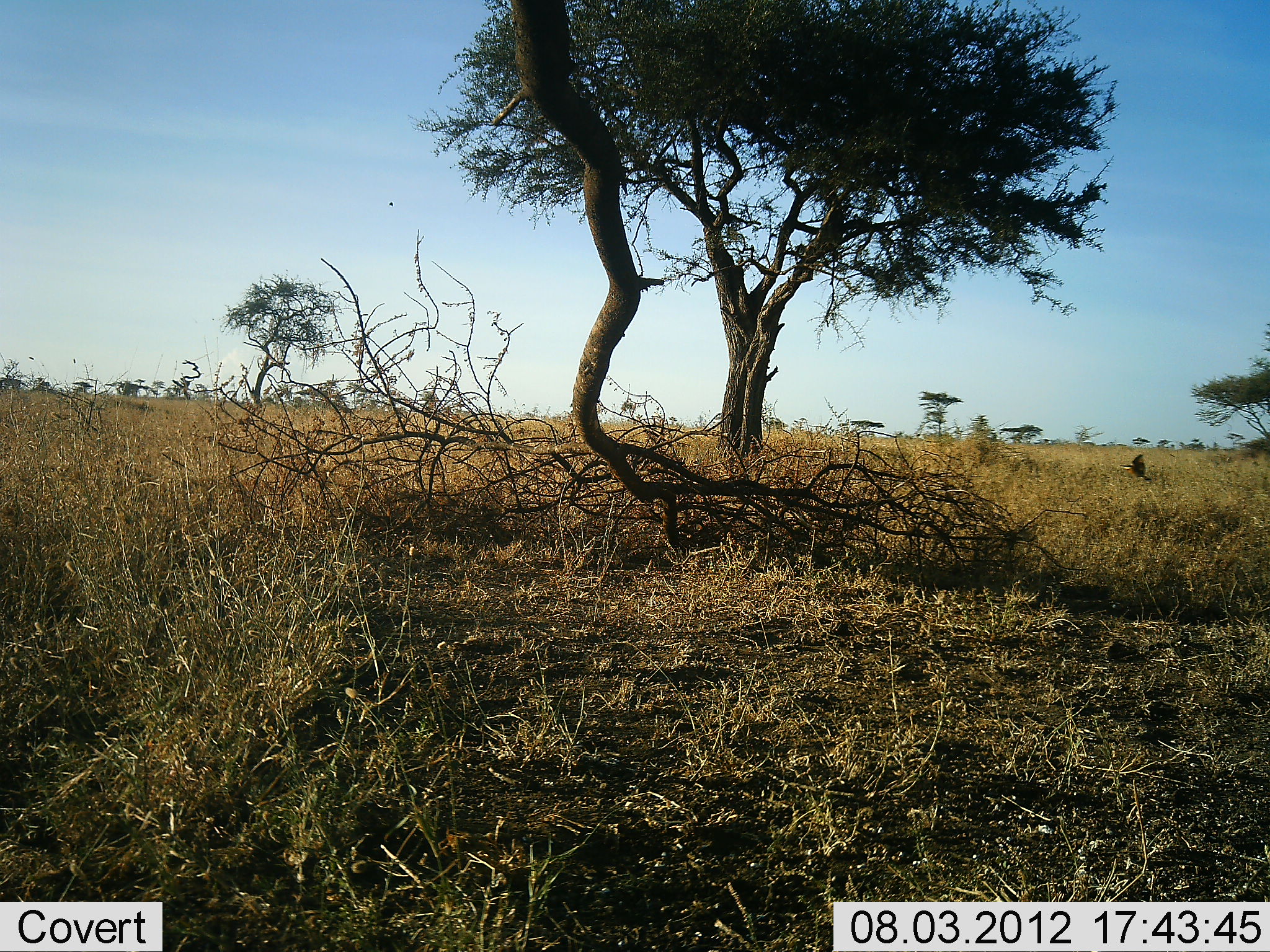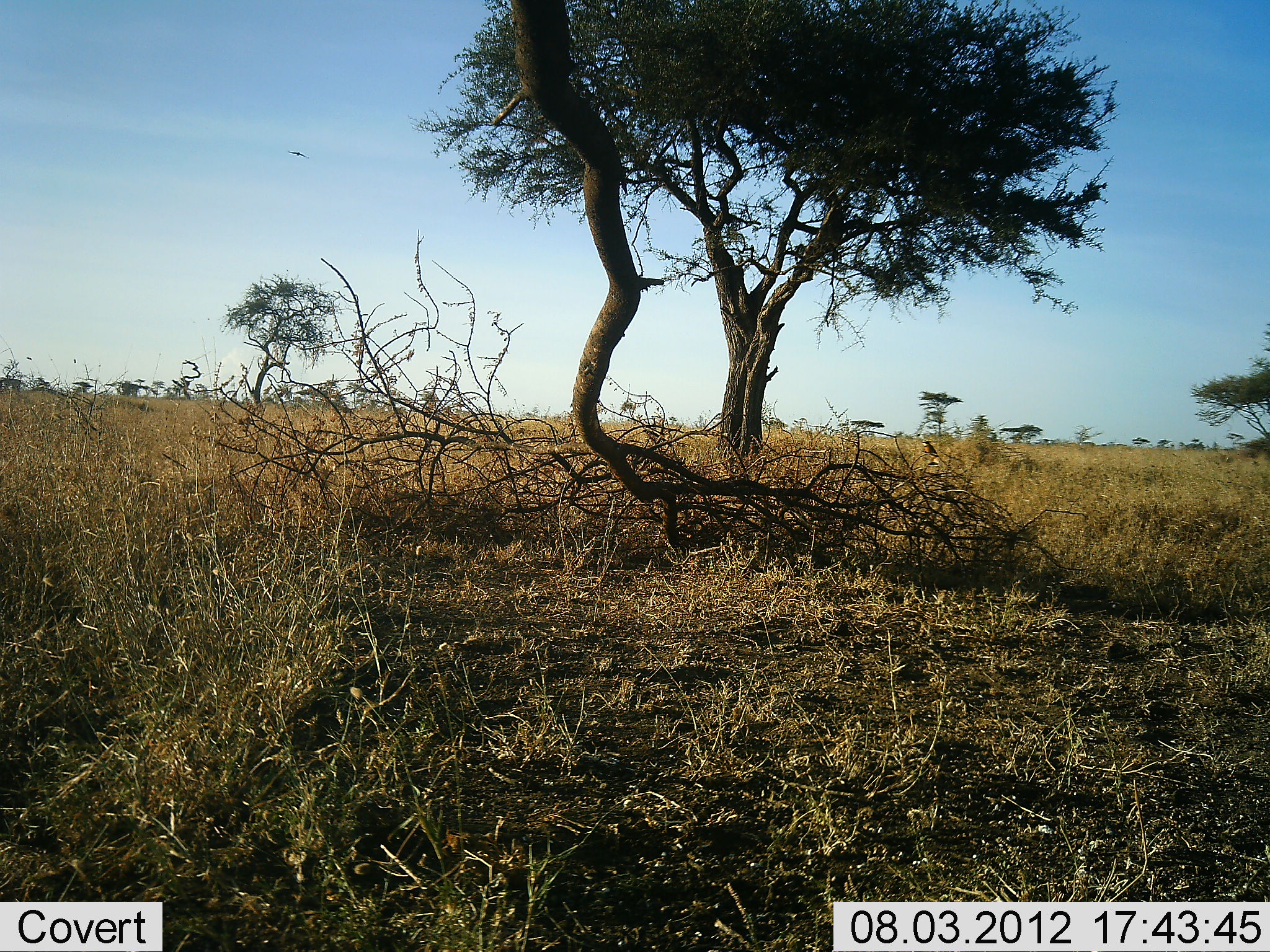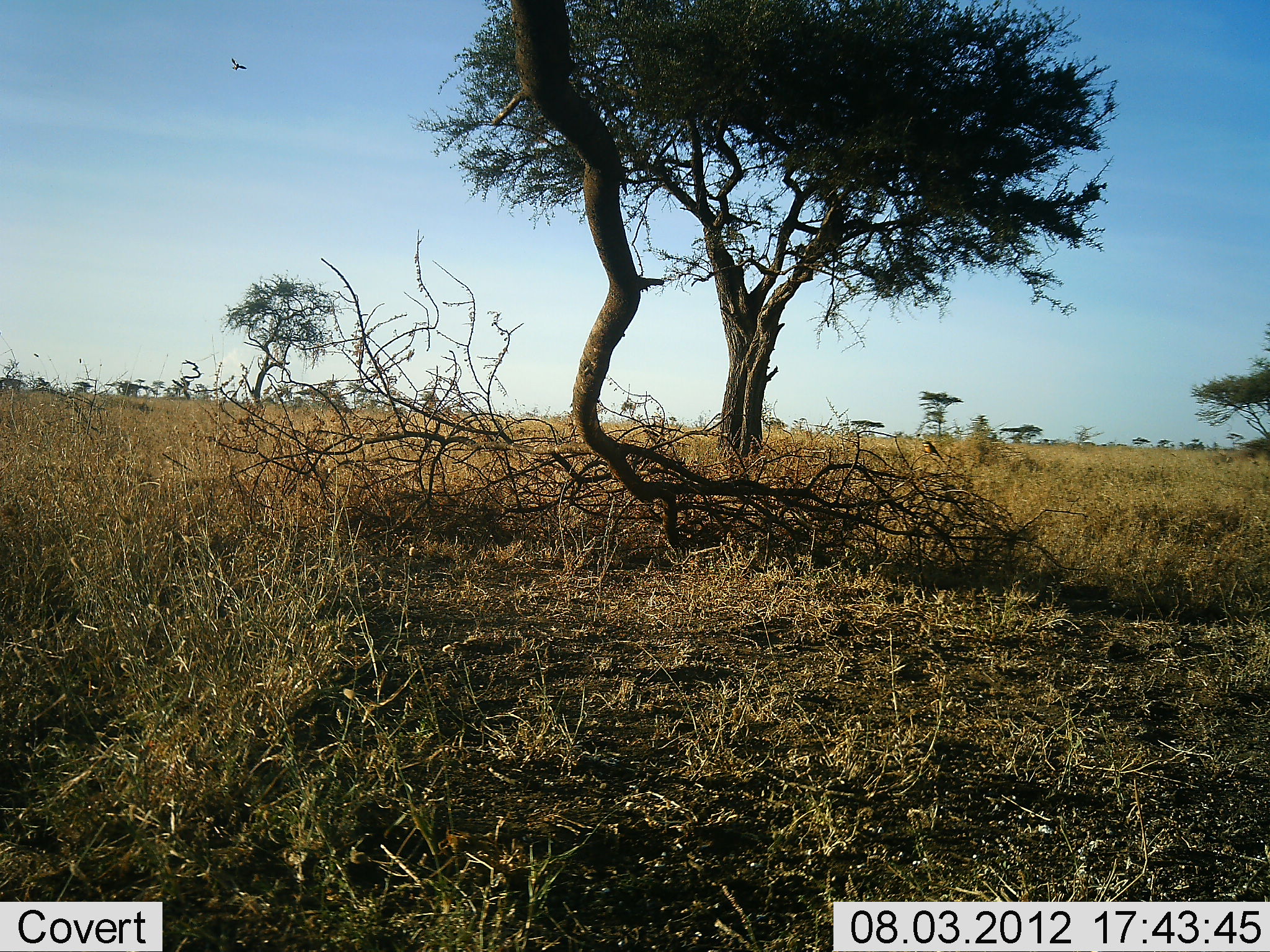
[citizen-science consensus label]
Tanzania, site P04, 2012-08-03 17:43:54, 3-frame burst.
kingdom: Animalia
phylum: Chordata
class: Aves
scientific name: Aves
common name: bird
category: otherbird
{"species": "otherbird (bird) (Aves)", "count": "1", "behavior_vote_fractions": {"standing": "0%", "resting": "10%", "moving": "100%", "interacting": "0%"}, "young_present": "0%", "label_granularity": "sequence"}